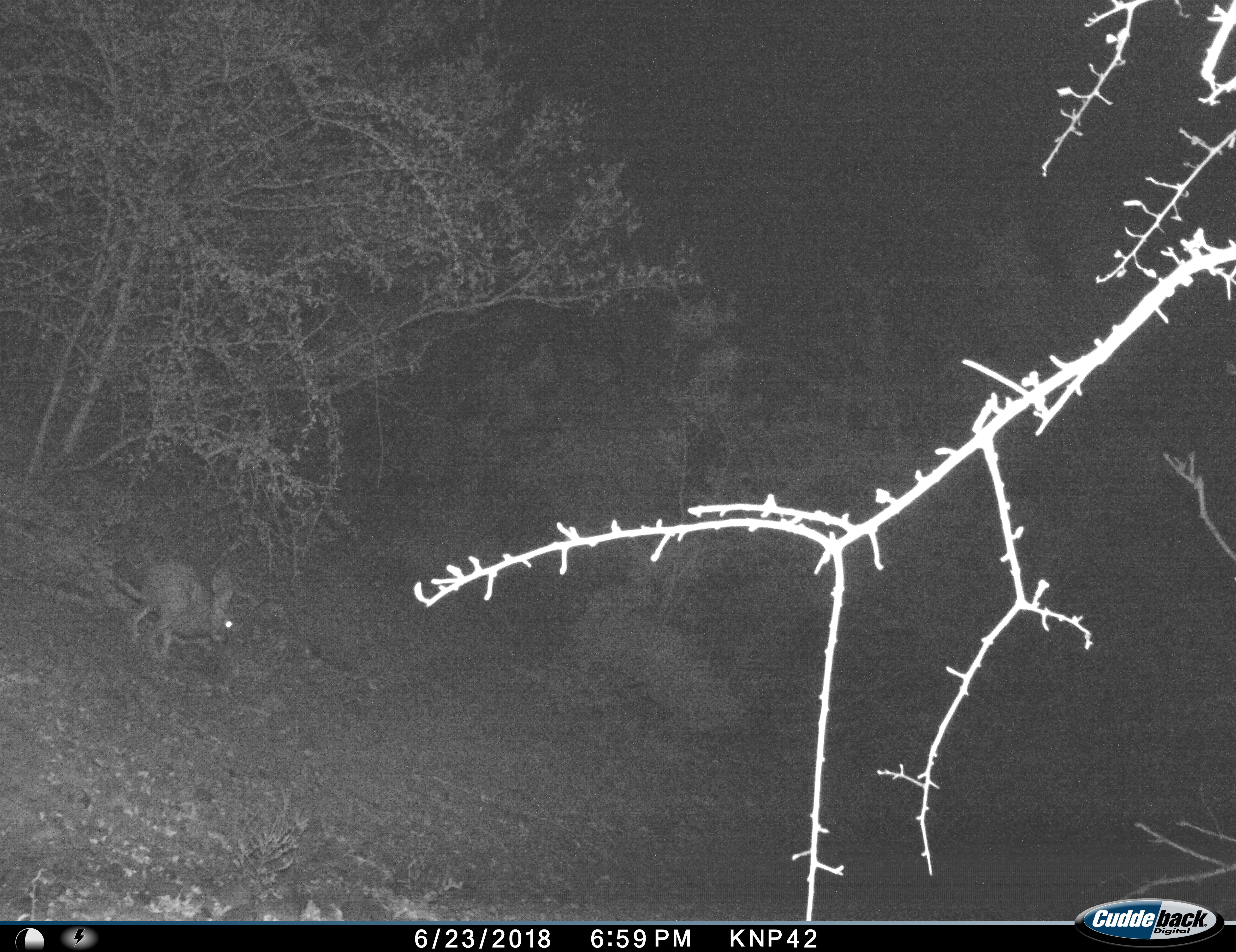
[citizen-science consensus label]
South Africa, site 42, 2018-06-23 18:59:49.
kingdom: Animalia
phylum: Chordata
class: Mammalia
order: Lagomorpha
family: Leporidae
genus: Lepus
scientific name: Lepus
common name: hare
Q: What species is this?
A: Hare (Lepus).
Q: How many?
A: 1.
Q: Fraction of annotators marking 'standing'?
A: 0%.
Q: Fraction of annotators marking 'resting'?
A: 0%.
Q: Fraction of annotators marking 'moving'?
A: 100%.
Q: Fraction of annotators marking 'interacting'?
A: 0%.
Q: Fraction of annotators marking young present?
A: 0%.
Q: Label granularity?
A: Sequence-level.